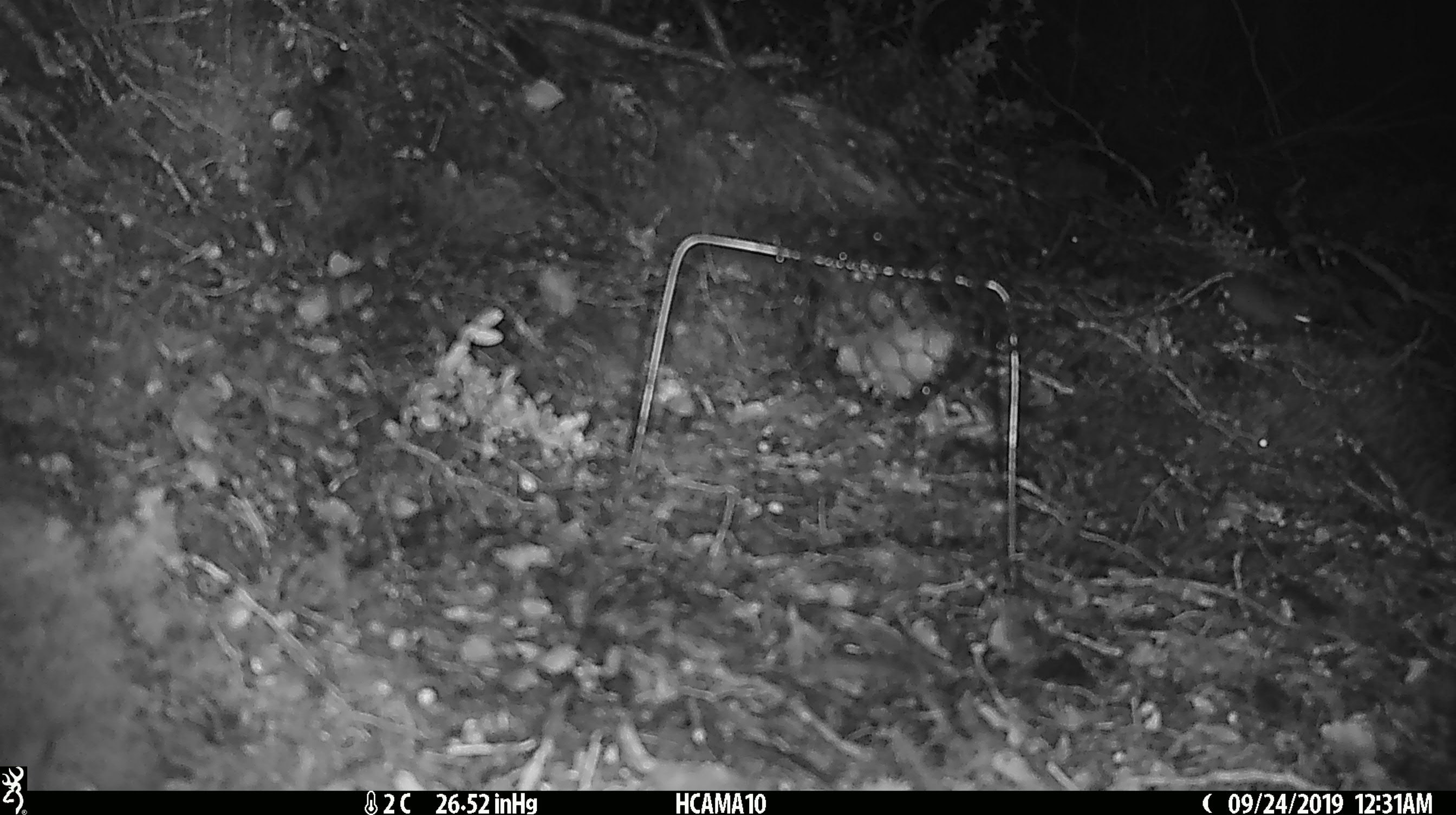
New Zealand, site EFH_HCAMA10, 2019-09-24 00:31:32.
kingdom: Animalia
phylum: Chordata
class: Mammalia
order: Rodentia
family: Muridae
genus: Mus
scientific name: Mus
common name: mouse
Mouse (Mus).